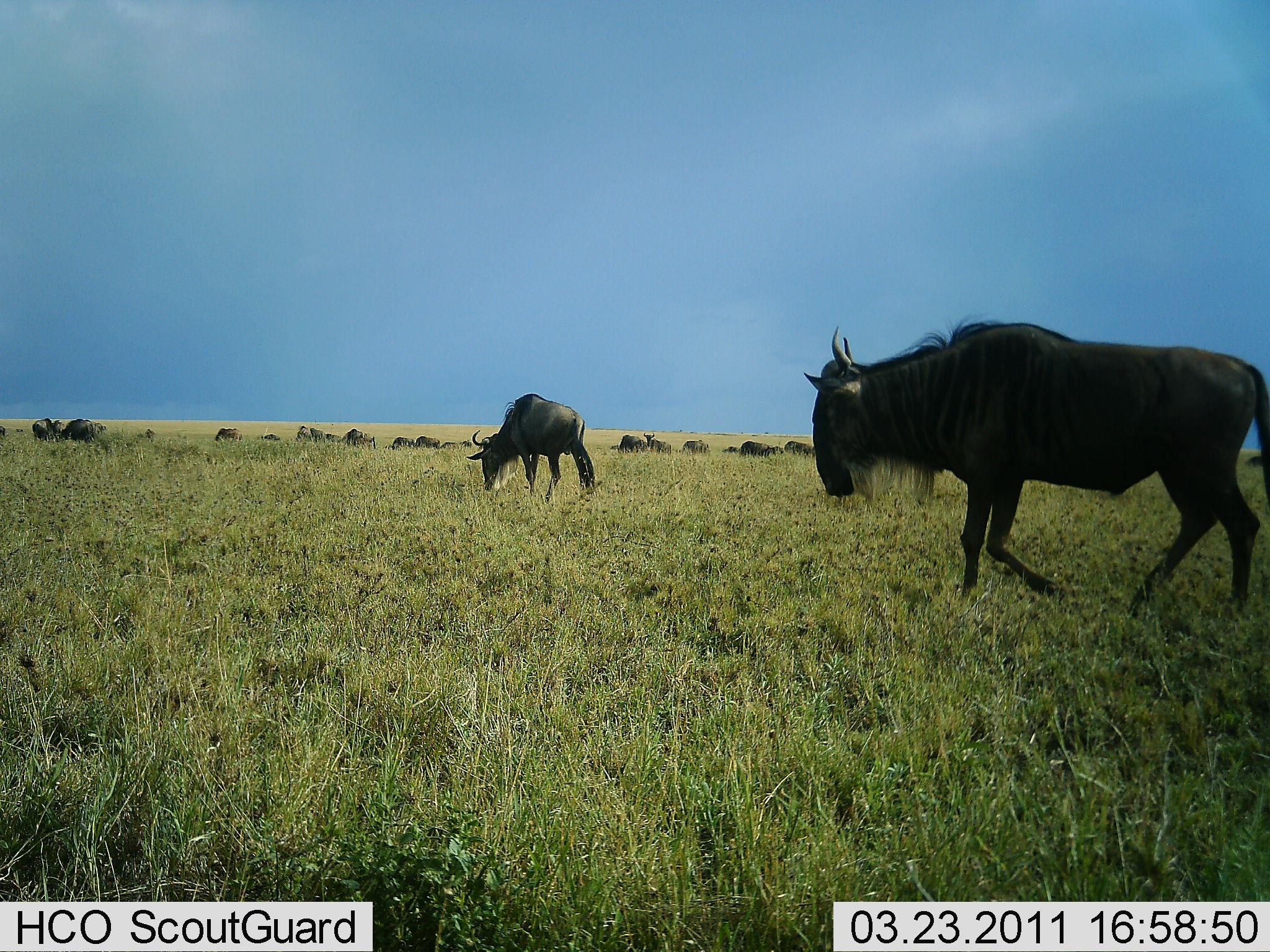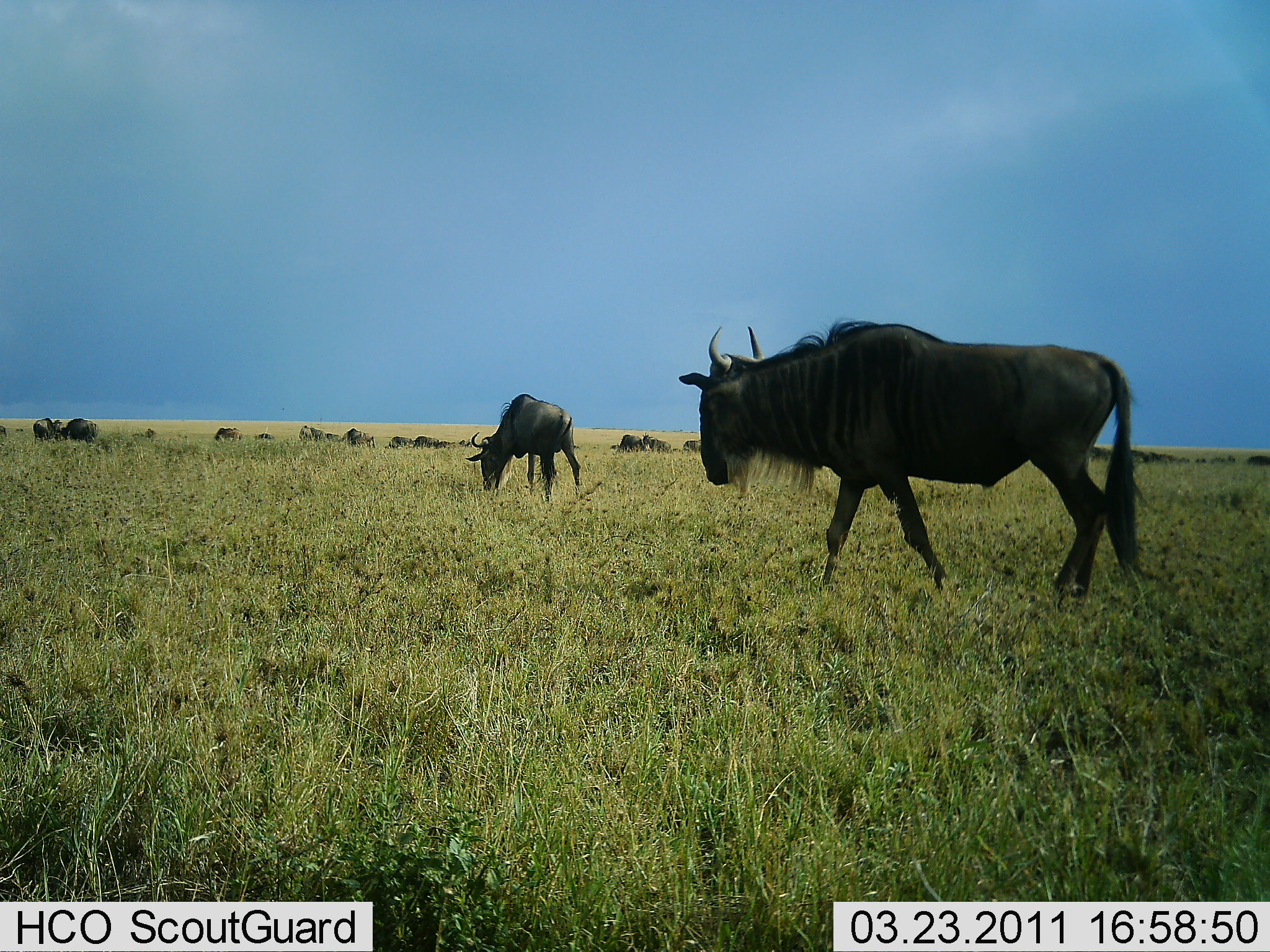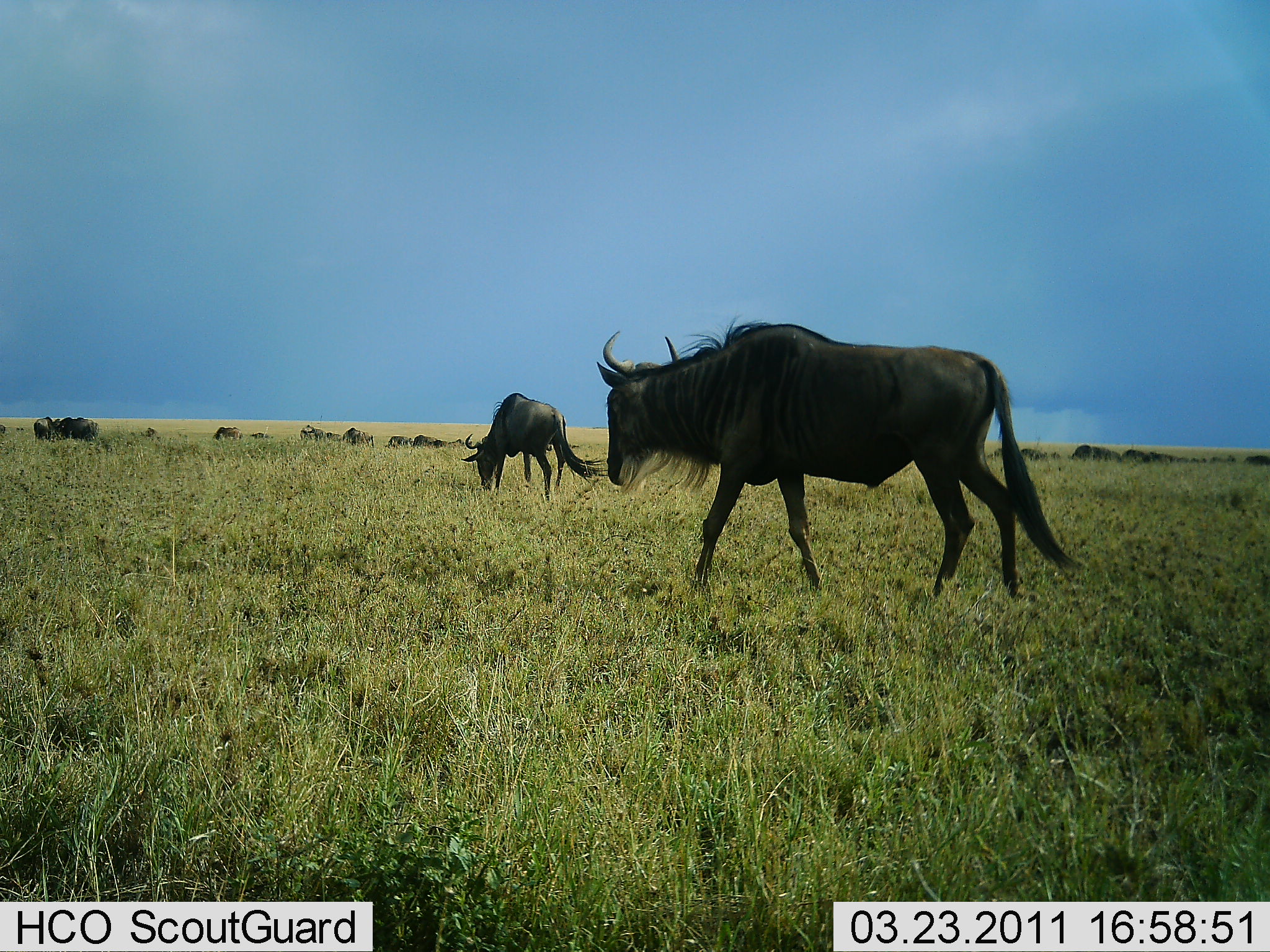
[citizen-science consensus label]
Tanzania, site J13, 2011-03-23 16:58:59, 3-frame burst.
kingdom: Animalia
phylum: Chordata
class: Mammalia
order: Artiodactyla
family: Bovidae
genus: Connochaetes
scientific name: Connochaetes taurinus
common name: blue wildebeest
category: wildebeest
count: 11-50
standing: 33%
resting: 8%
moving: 92%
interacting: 8%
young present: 0%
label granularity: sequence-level